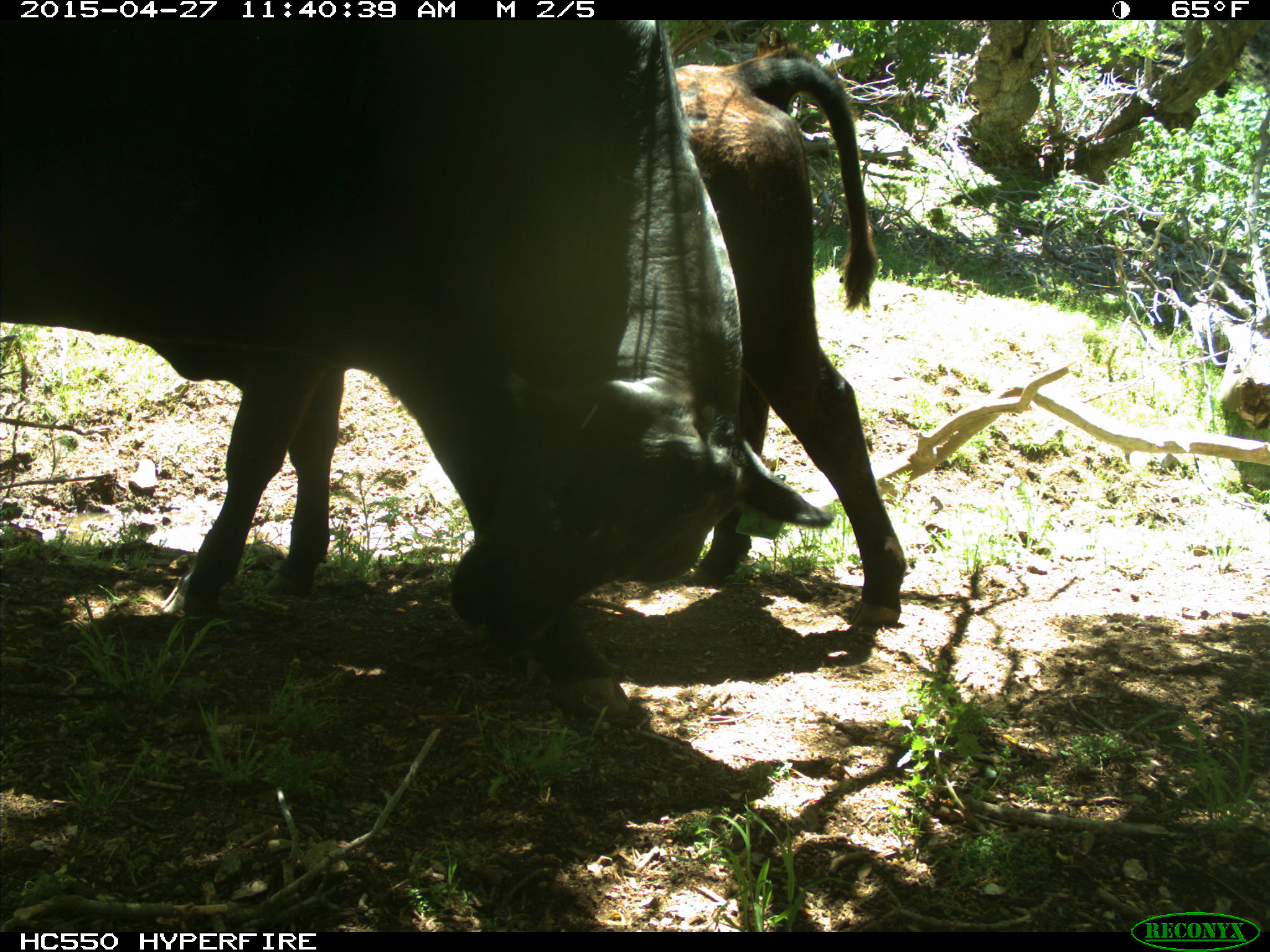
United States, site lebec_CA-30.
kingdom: Animalia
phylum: Chordata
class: Mammalia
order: Artiodactyla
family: Bovidae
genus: Bos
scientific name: Bos taurus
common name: domestic cow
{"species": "Bos taurus (domestic cow)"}